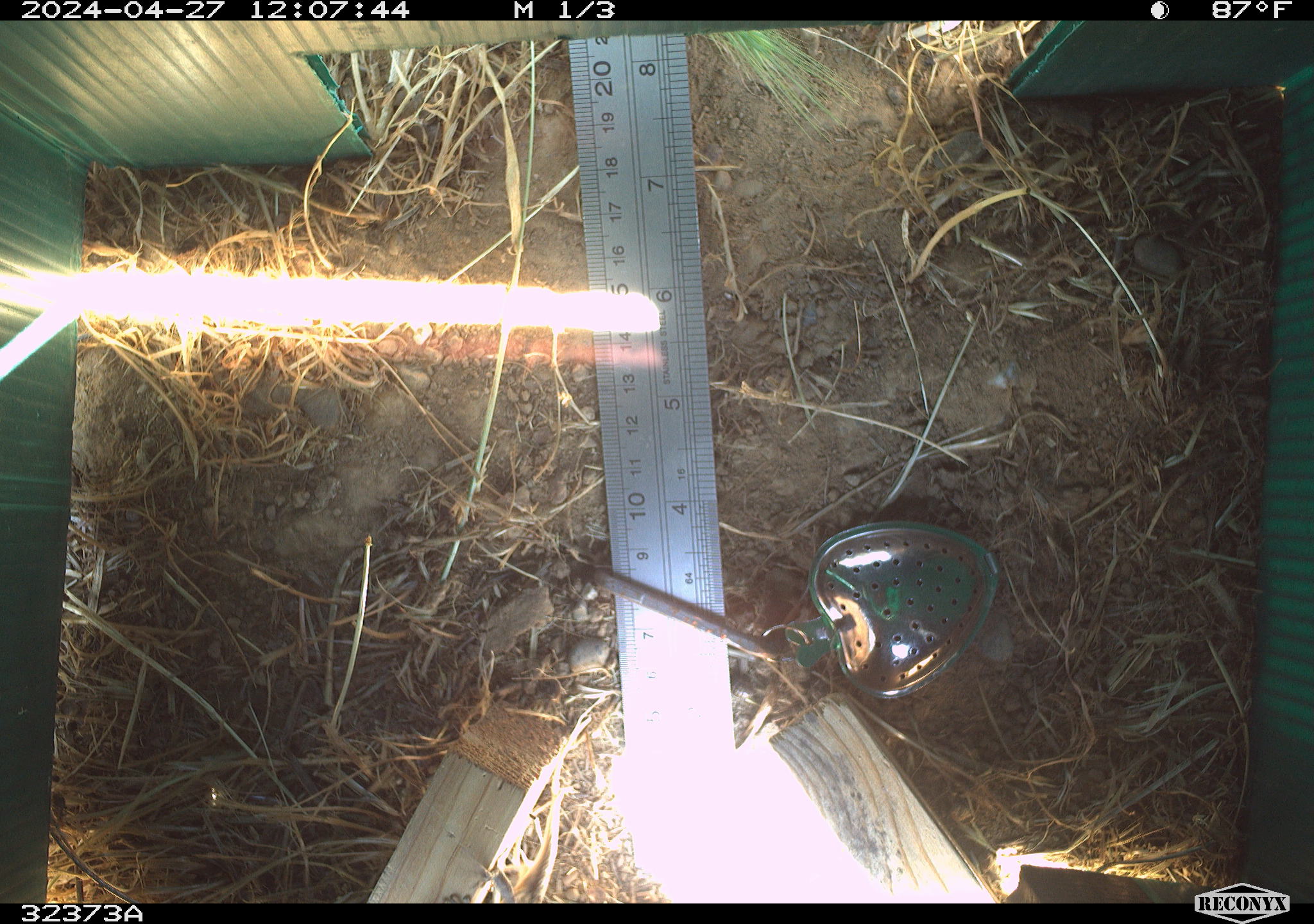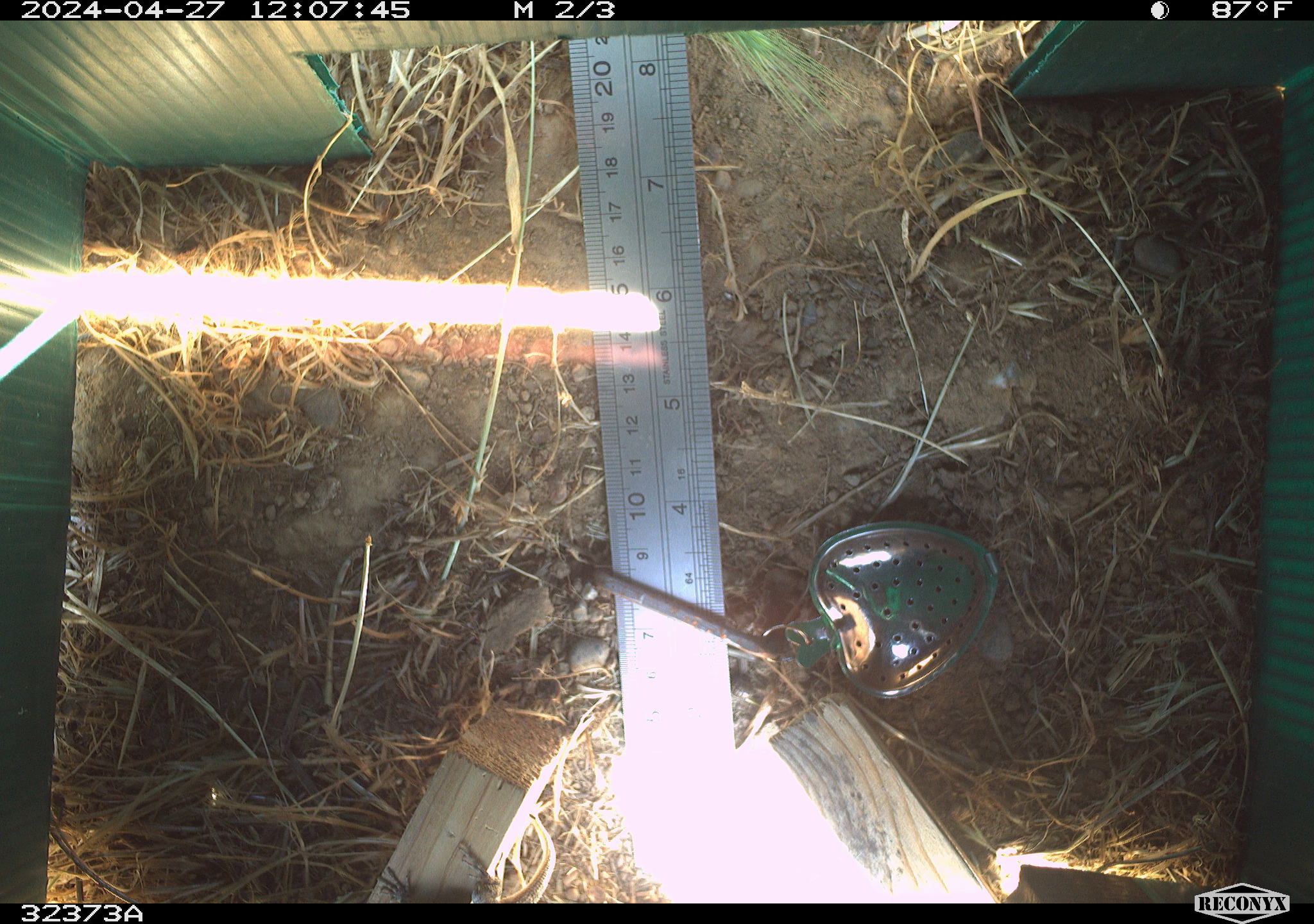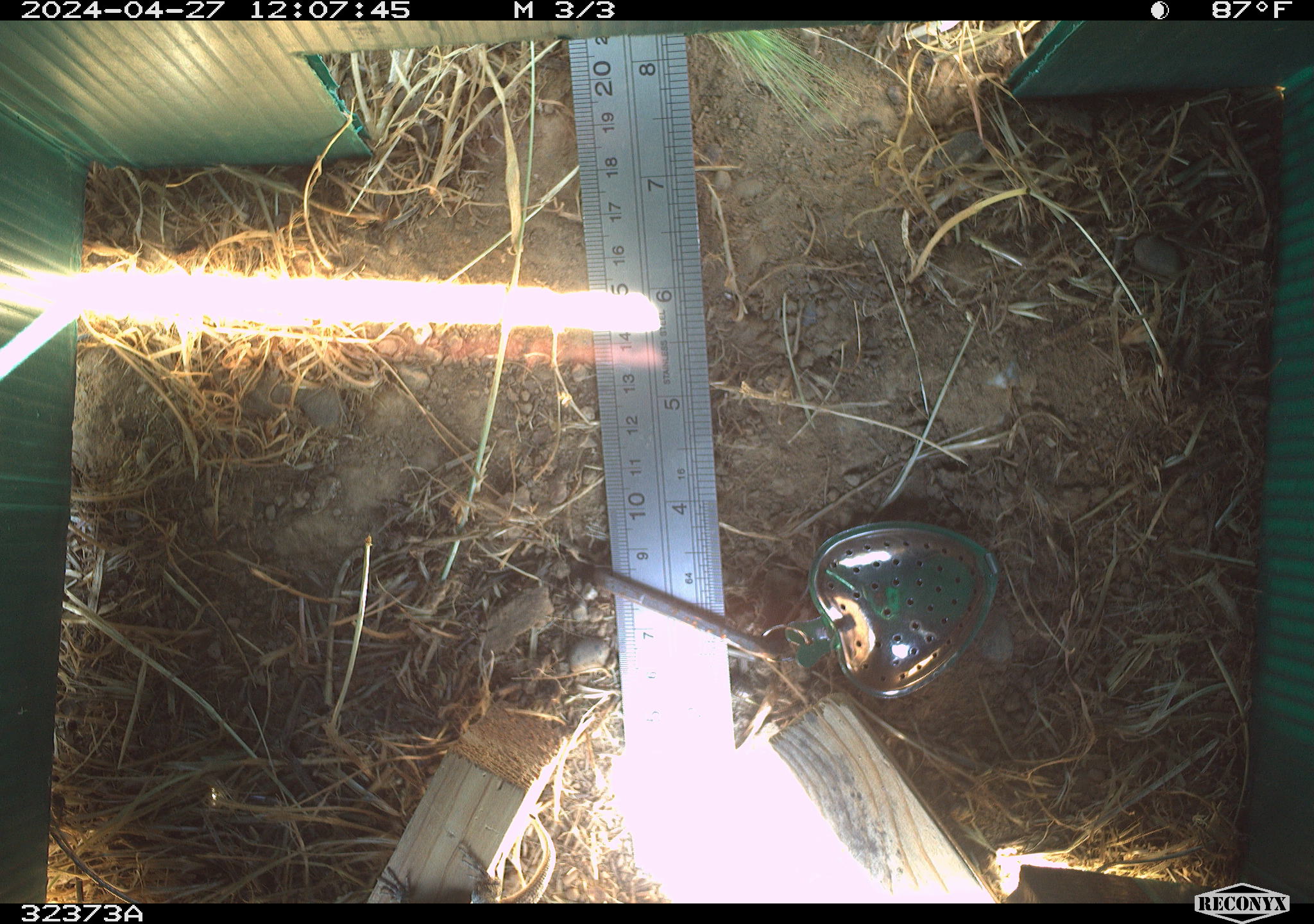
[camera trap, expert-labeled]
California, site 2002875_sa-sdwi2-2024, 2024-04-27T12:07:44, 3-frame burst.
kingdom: Animalia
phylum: Chordata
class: Reptilia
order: Squamata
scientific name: Squamata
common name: lizards and snakes